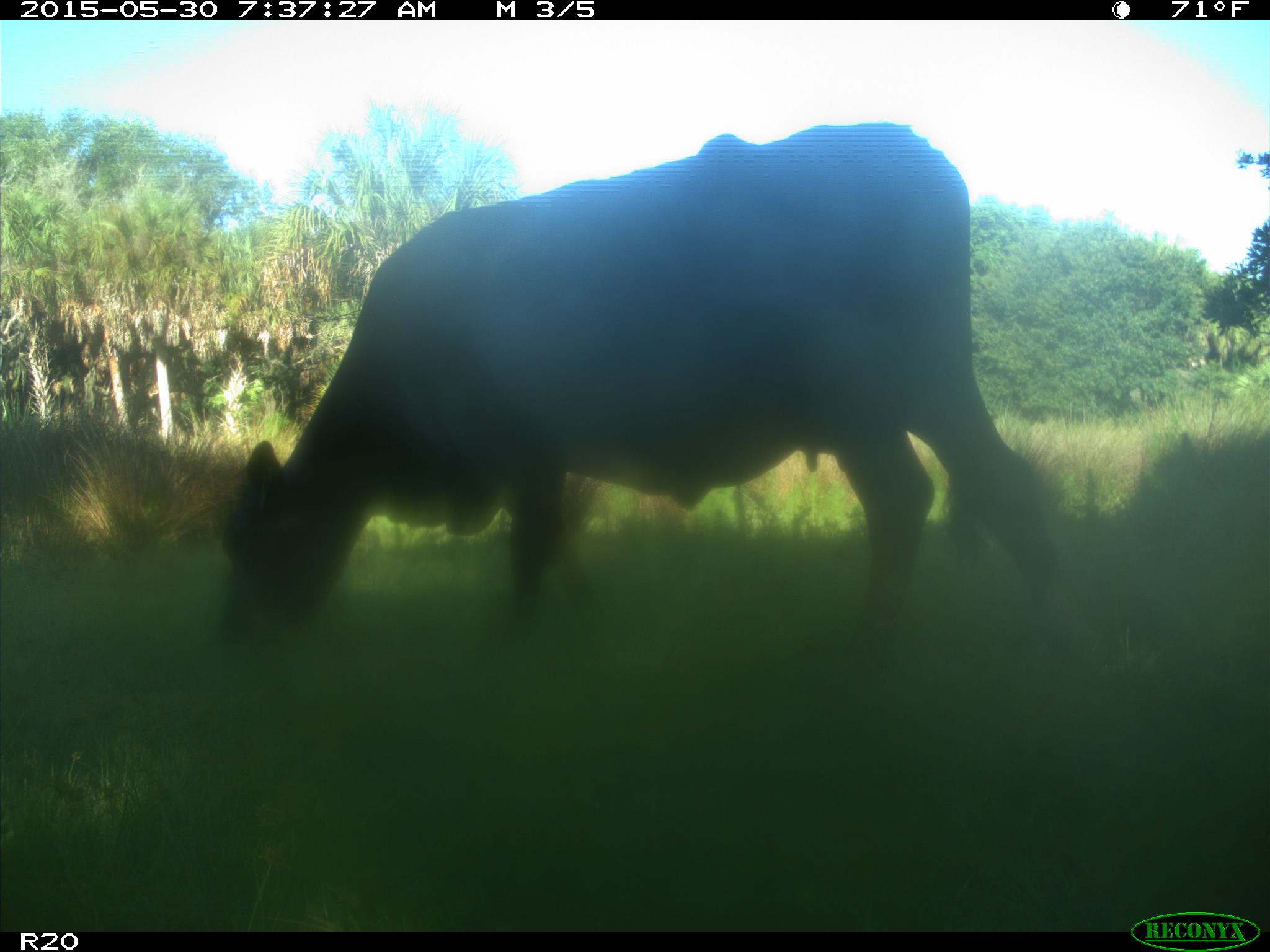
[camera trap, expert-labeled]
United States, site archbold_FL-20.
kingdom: Animalia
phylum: Chordata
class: Mammalia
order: Artiodactyla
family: Bovidae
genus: Bos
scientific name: Bos taurus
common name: domestic cow